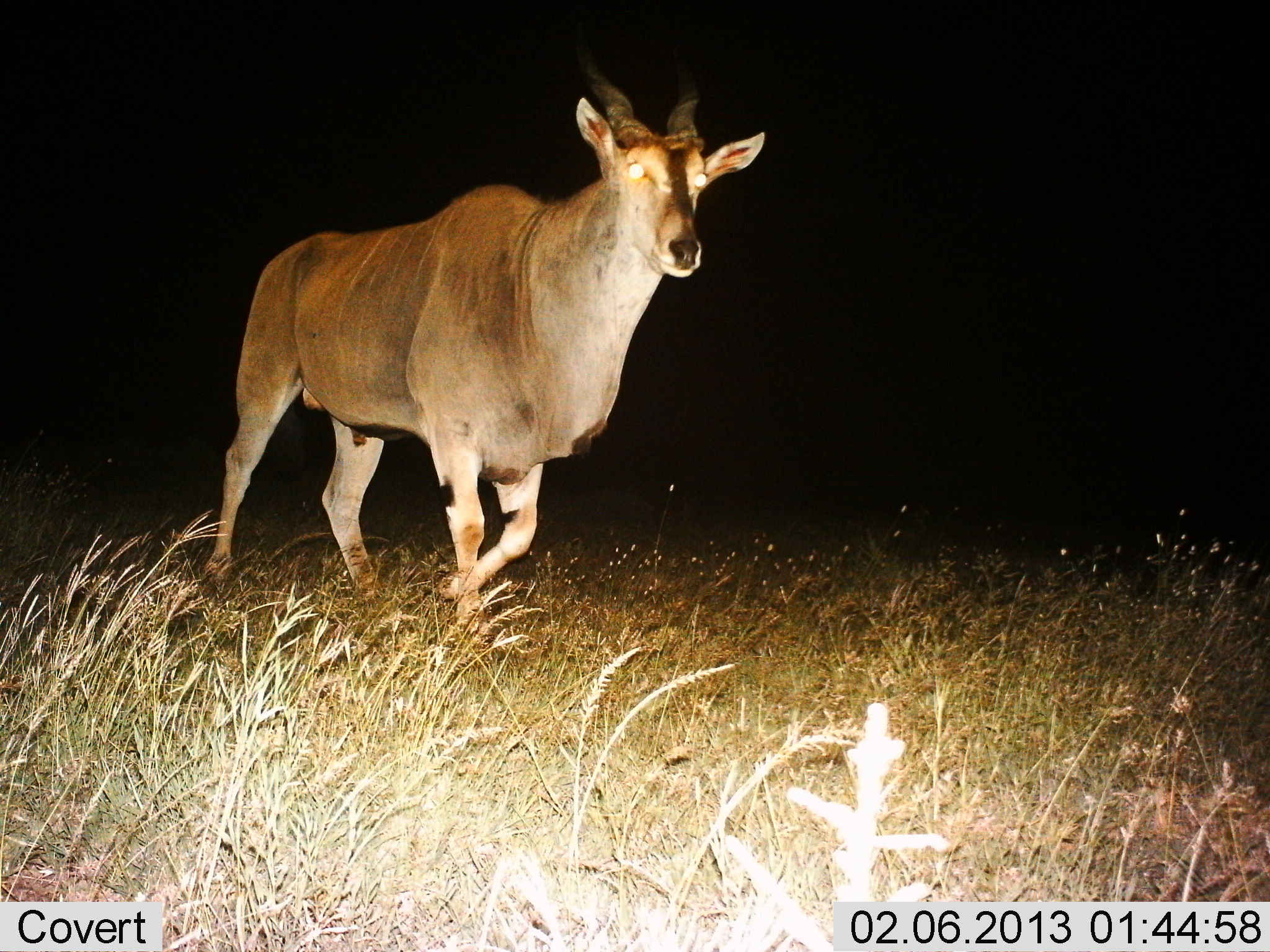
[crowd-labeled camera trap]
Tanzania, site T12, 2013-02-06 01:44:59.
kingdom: Animalia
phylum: Chordata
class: Mammalia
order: Artiodactyla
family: Bovidae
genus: Tragelaphus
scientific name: Tragelaphus oryx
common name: eland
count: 1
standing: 10%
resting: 0%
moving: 90%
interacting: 0%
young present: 0%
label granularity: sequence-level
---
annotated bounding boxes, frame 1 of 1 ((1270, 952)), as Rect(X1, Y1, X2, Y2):
animal: Rect(199, 42, 767, 631)